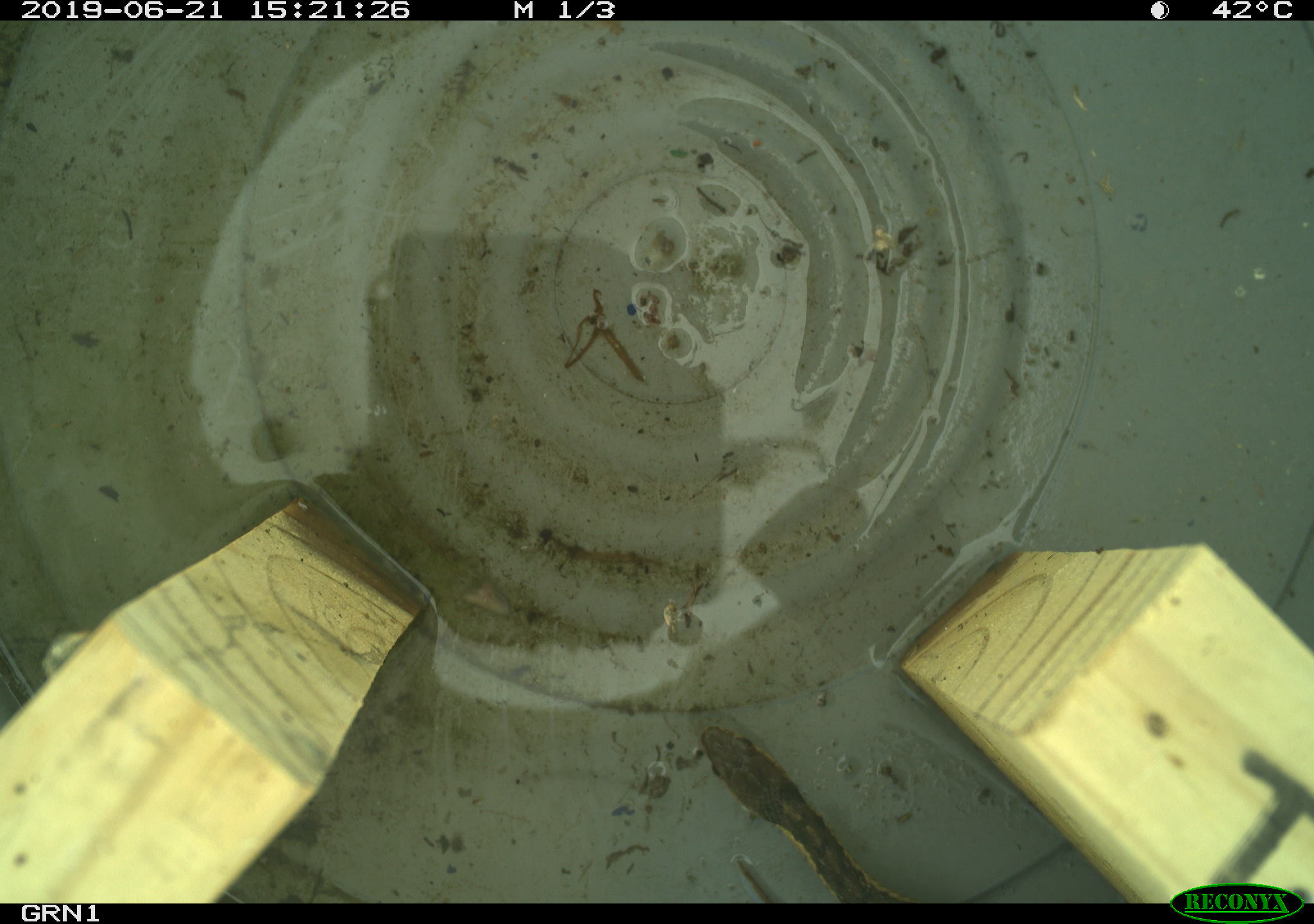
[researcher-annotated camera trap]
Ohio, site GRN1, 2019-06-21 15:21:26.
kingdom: Animalia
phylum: Chordata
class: Reptilia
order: Squamata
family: Colubridae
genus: Thamnophis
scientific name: Thamnophis sirtalis sirtalis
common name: eastern gartersnake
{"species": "eastern gartersnake (Thamnophis sirtalis sirtalis)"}